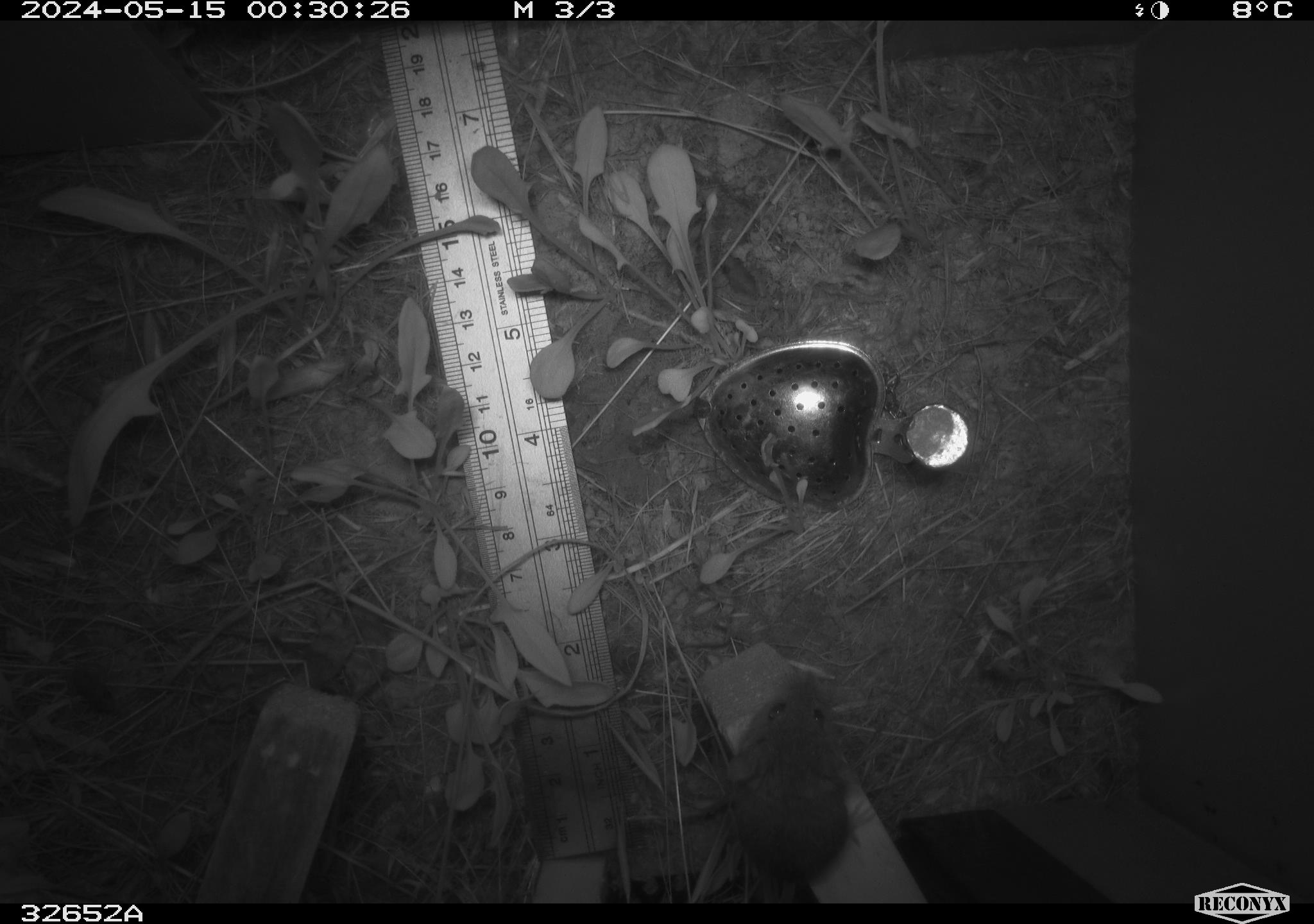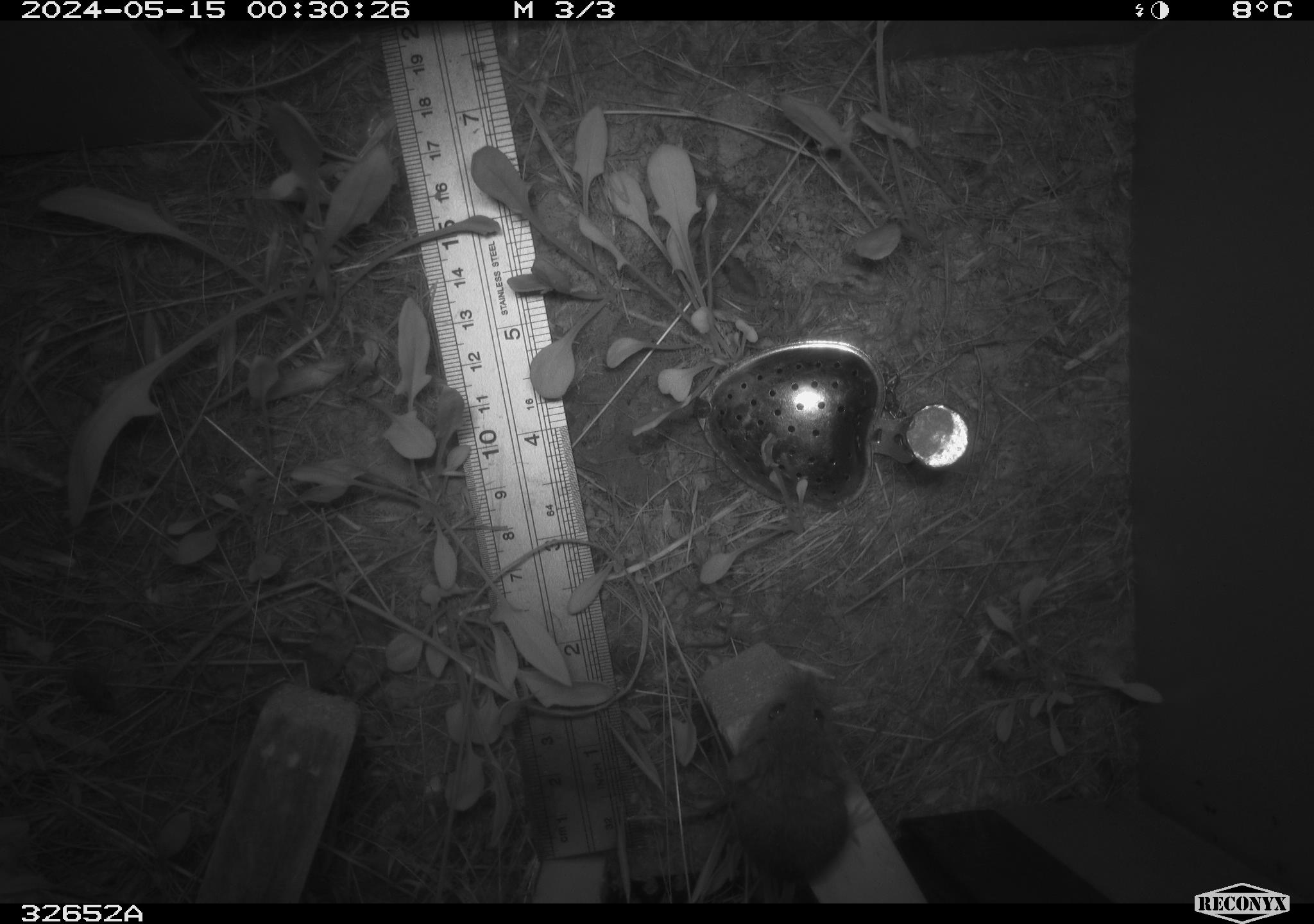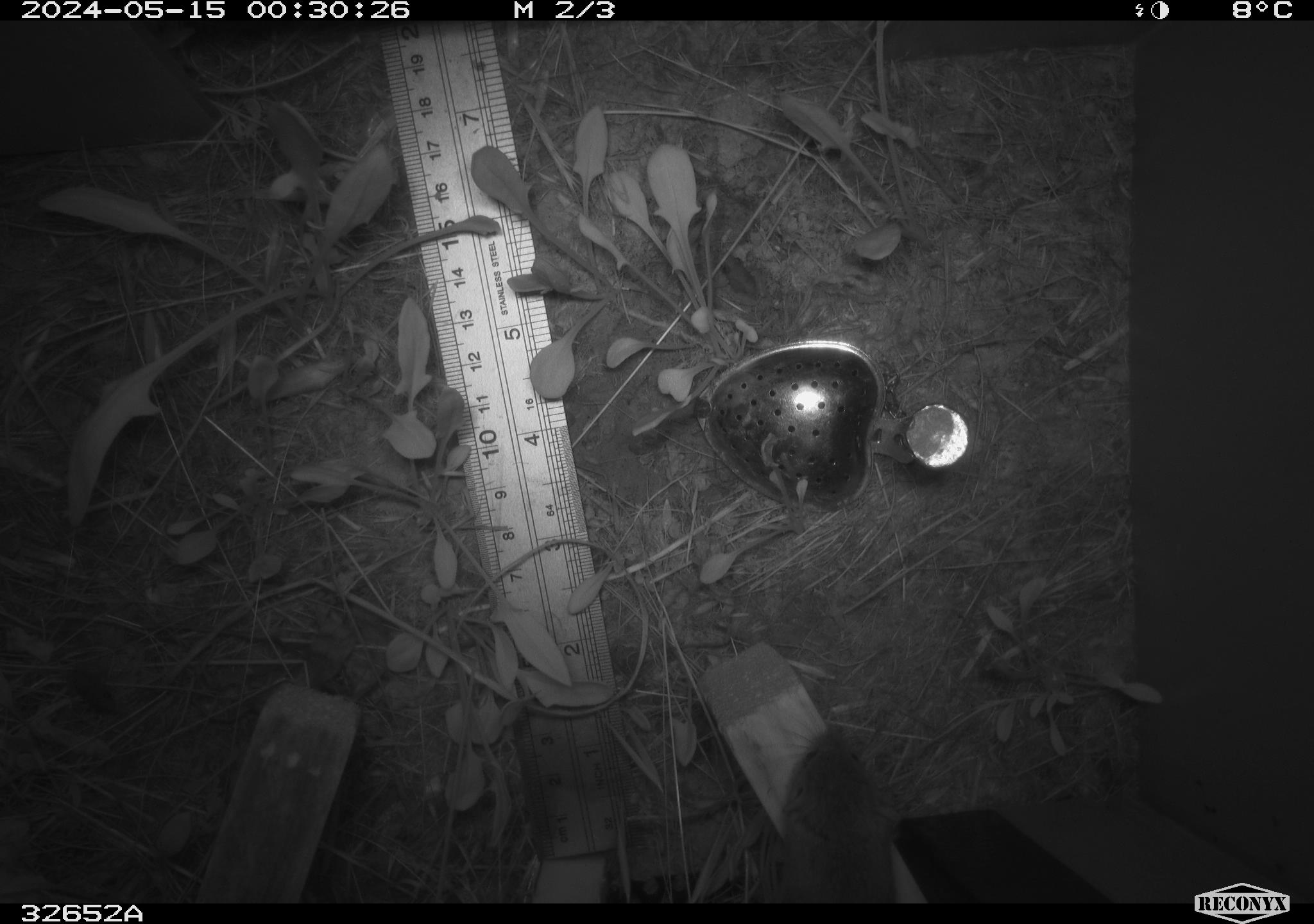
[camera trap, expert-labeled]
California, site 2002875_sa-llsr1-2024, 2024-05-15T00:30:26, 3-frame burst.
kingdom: Animalia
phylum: Chordata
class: Mammalia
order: Rodentia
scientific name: Rodentia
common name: mouse species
Mouse species (Rodentia).